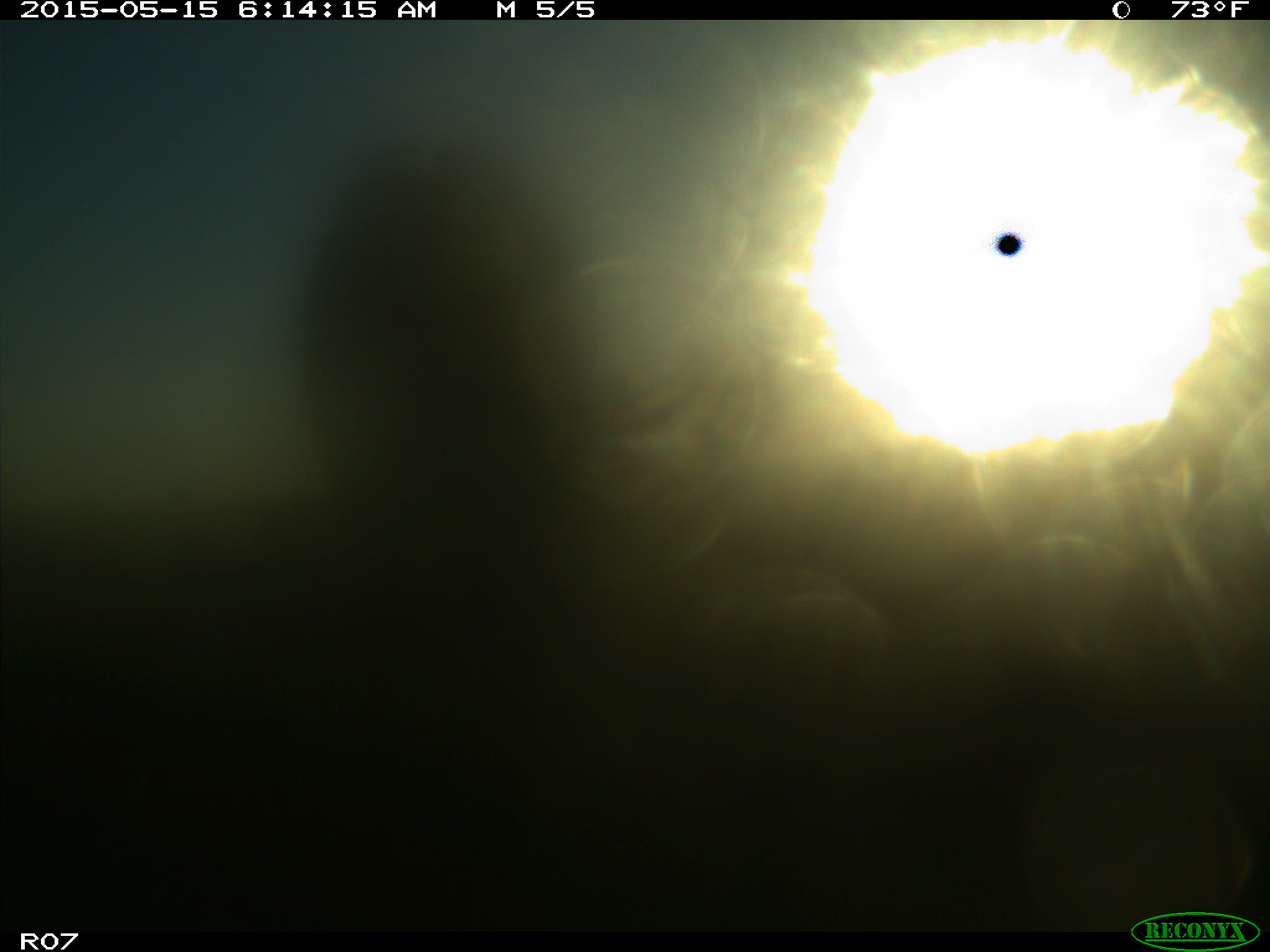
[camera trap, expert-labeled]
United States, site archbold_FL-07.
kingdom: Animalia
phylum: Chordata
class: Mammalia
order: Artiodactyla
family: Bovidae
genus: Bos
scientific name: Bos taurus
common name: domestic cow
Bos taurus (domestic cow).